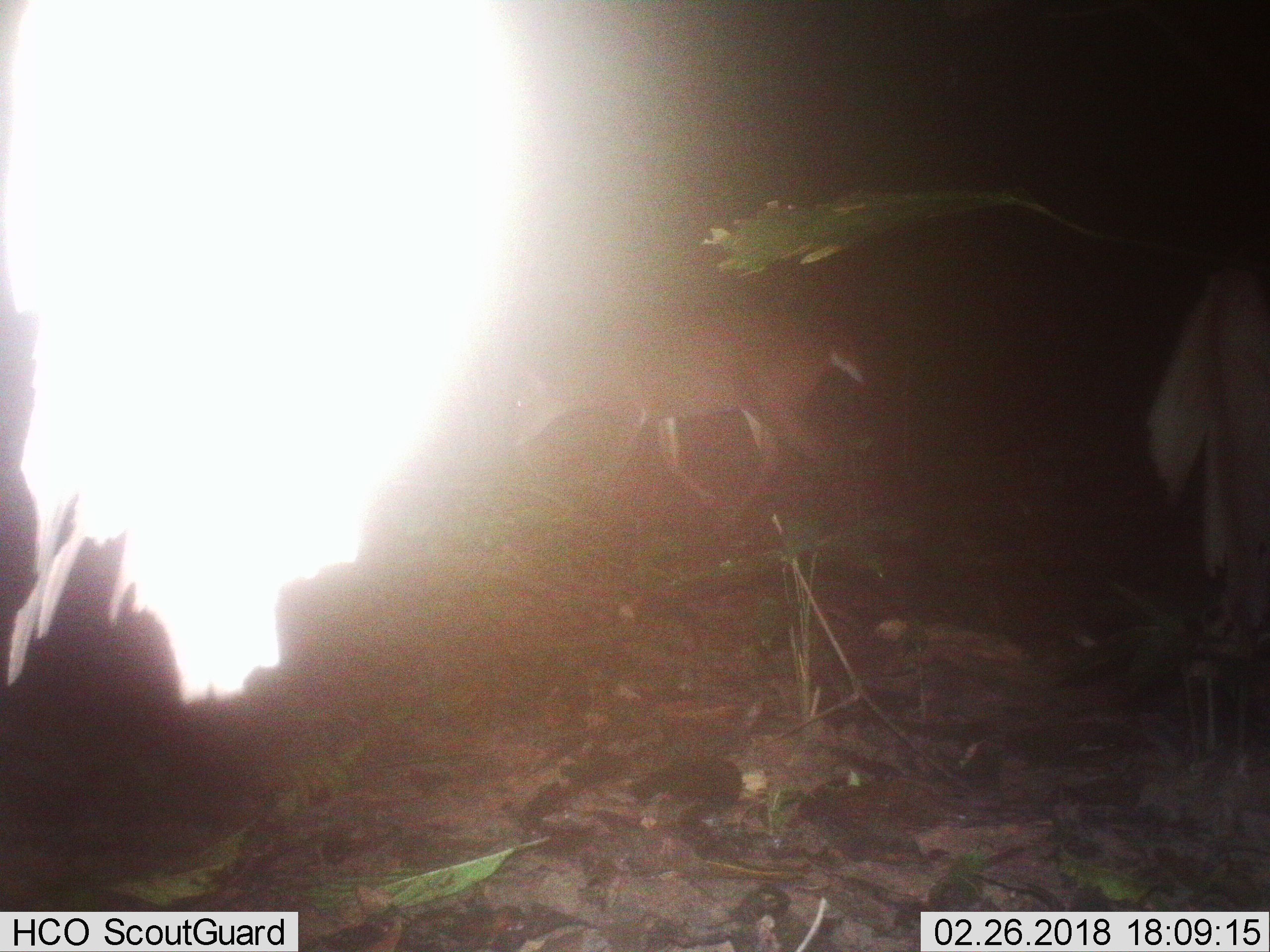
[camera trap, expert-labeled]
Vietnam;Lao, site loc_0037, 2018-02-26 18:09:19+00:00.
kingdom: Animalia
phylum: Chordata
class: Mammalia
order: Artiodactyla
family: Cervidae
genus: Muntiacus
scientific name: Muntiacus vuquangensis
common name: large-antlered muntjac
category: large antlered muntjac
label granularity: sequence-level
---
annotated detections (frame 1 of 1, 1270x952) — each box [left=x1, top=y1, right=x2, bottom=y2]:
large antlered muntjac: [left=504, top=303, right=864, bottom=516]